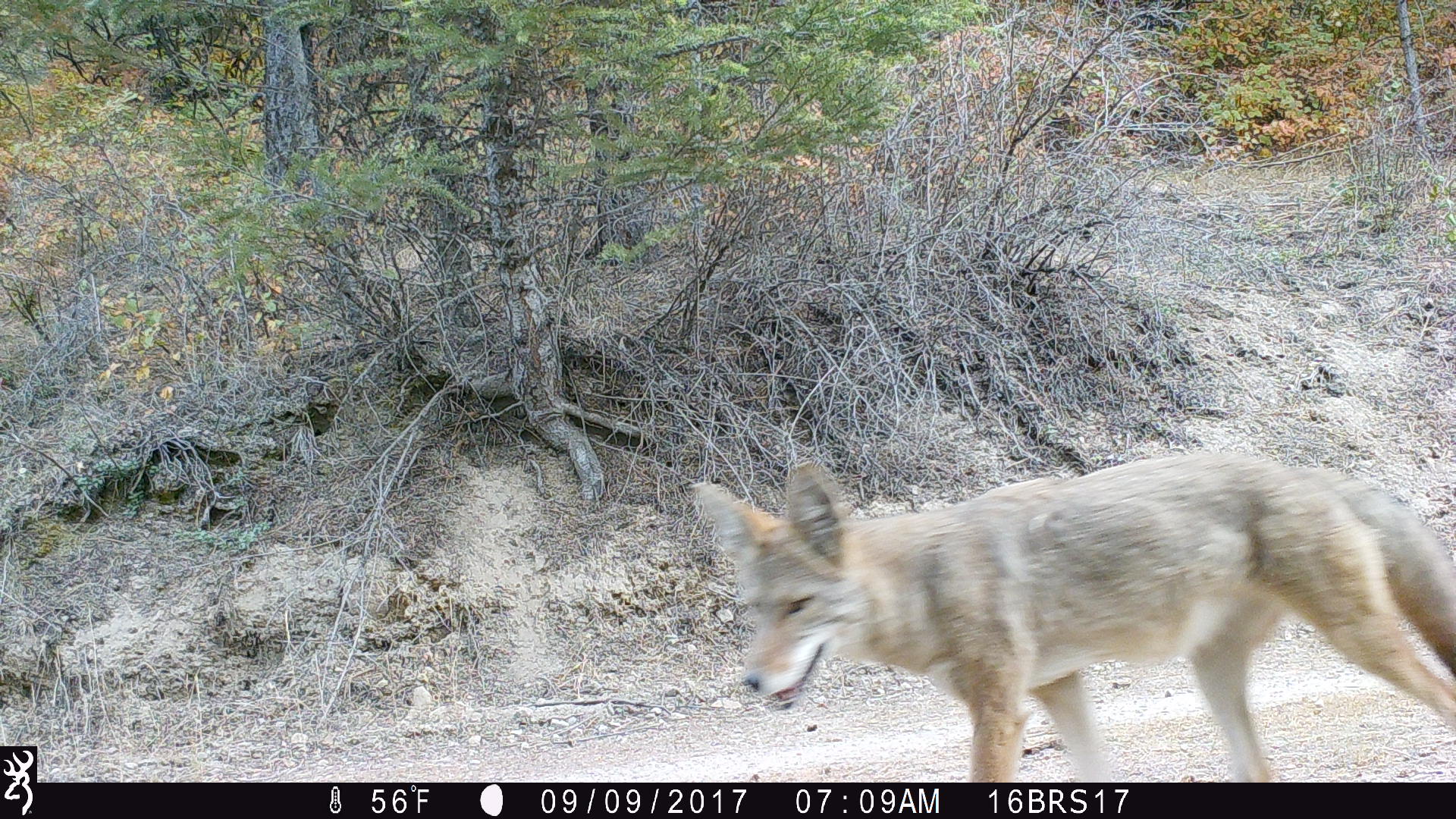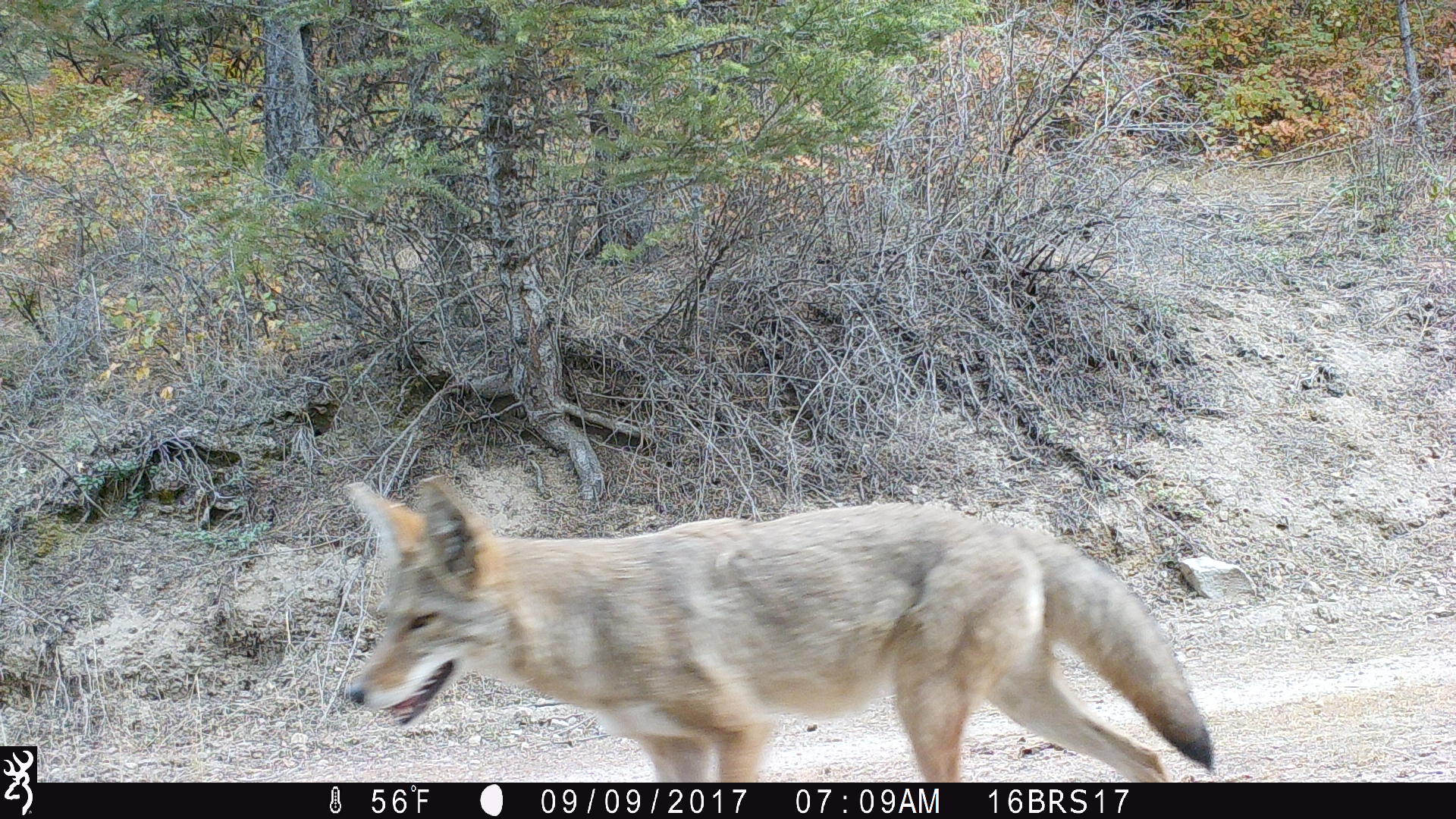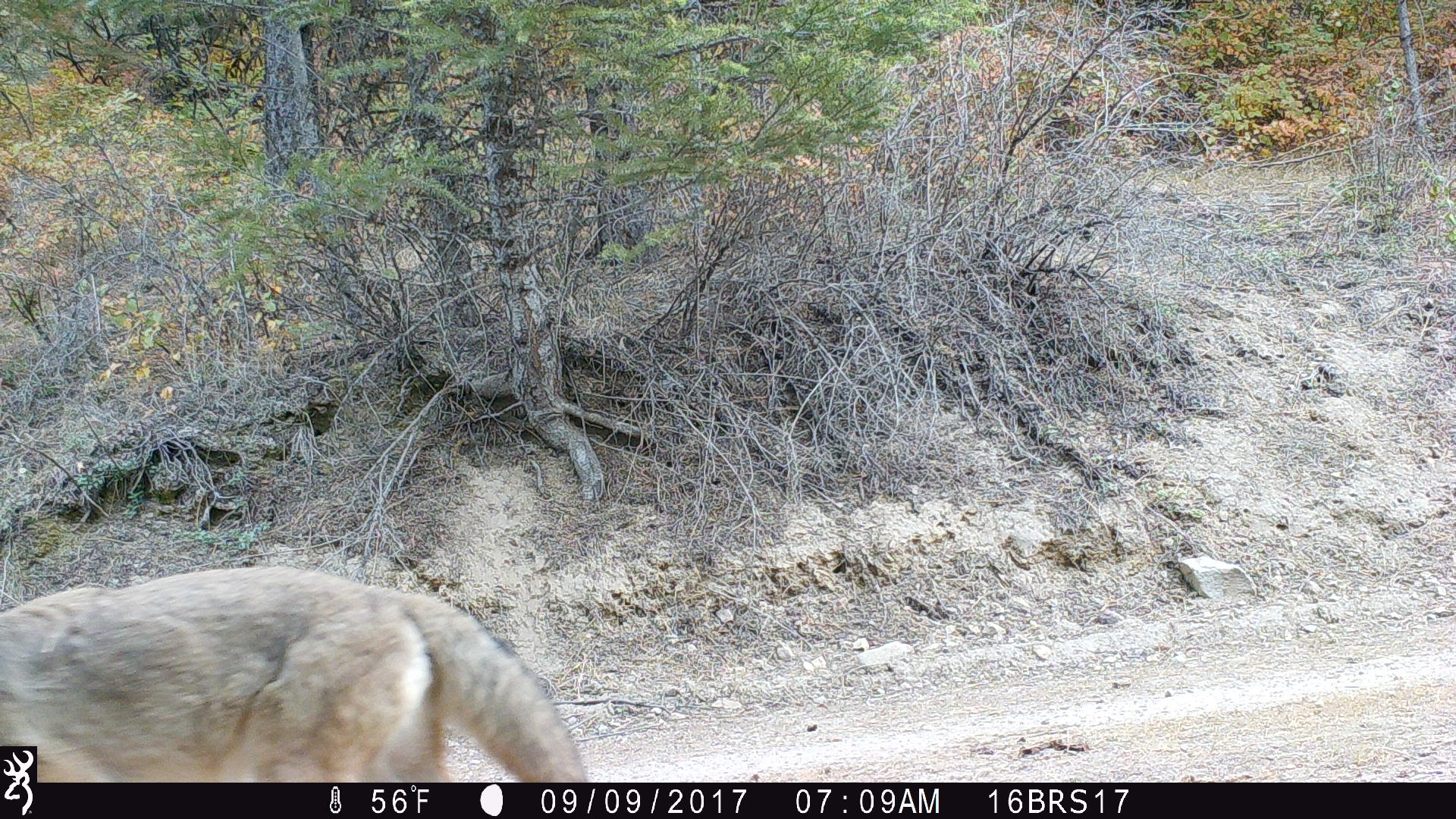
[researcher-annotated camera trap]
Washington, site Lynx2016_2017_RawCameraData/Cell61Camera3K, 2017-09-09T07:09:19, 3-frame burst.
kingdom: Animalia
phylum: Chordata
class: Mammalia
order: Carnivora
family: Canidae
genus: Canis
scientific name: Canis latrans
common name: coyote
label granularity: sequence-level